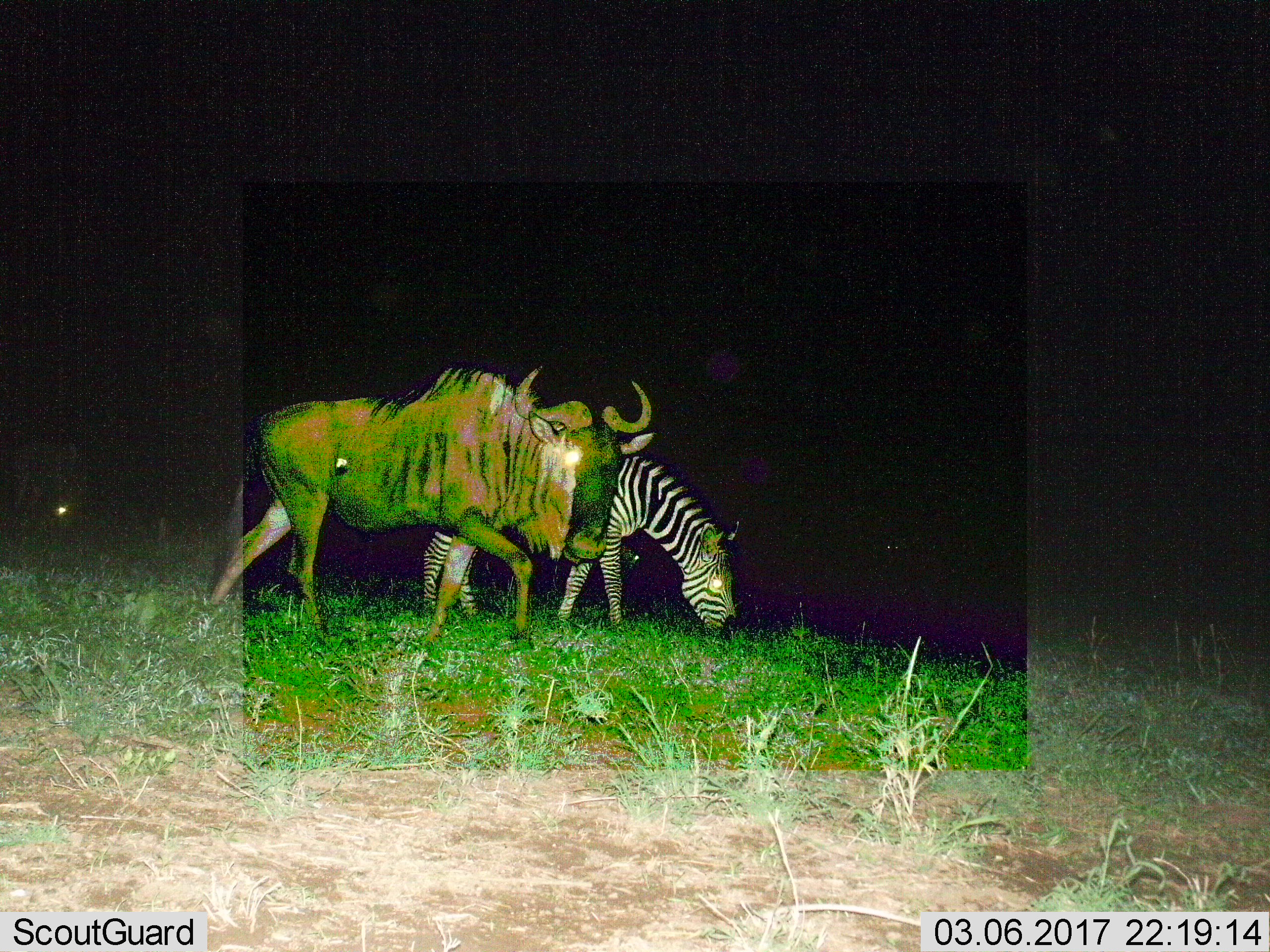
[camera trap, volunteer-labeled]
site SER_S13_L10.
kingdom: Animalia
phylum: Chordata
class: Mammalia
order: Artiodactyla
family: Bovidae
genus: Connochaetes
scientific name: Connochaetes taurinus taurinus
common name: blue wildebeest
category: wildebeestblue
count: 1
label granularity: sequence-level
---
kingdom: Animalia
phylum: Chordata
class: Mammalia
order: Perissodactyla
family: Equidae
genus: Equus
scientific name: Equus quagga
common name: plains zebra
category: zebraplains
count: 1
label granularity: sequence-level